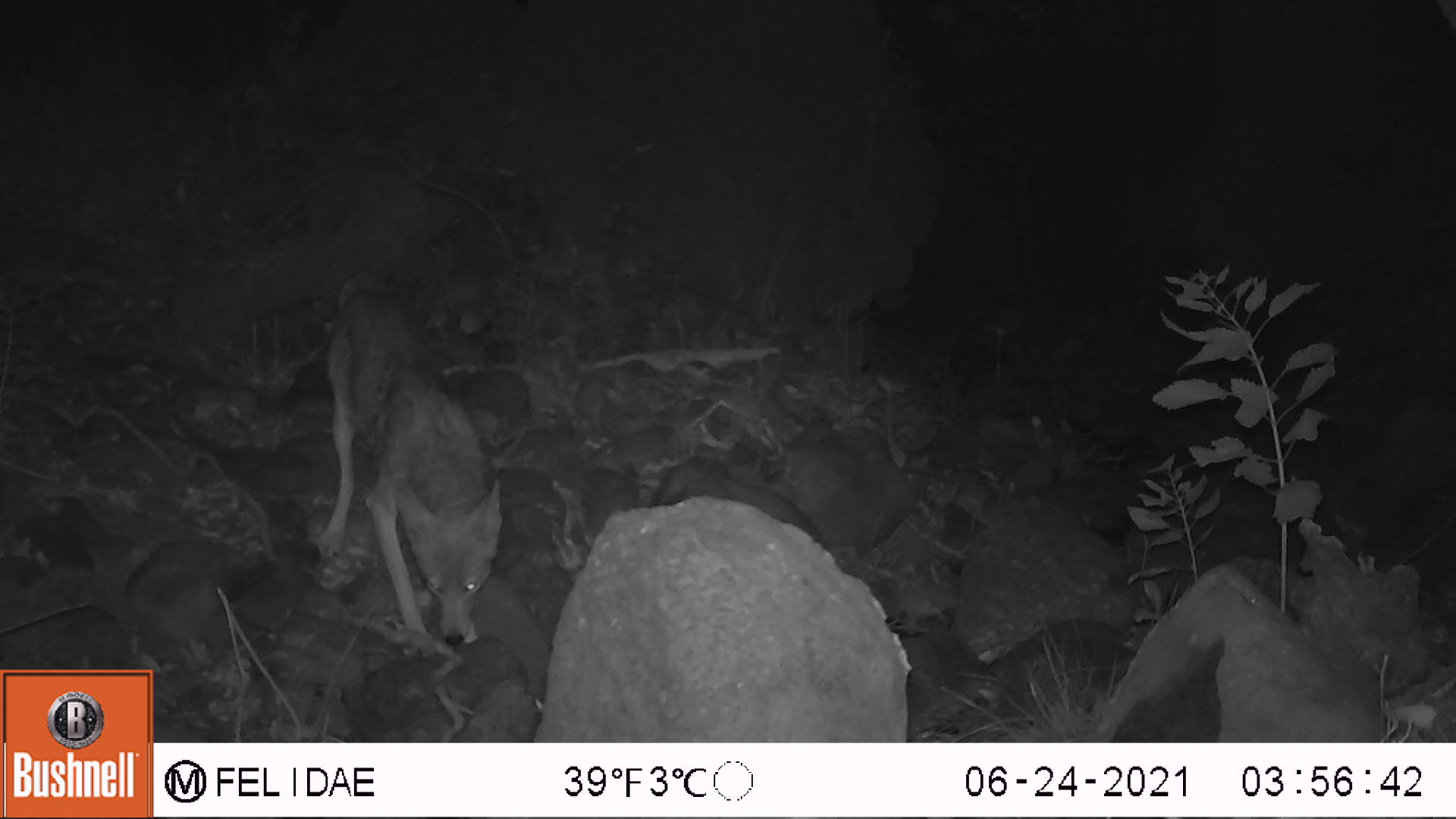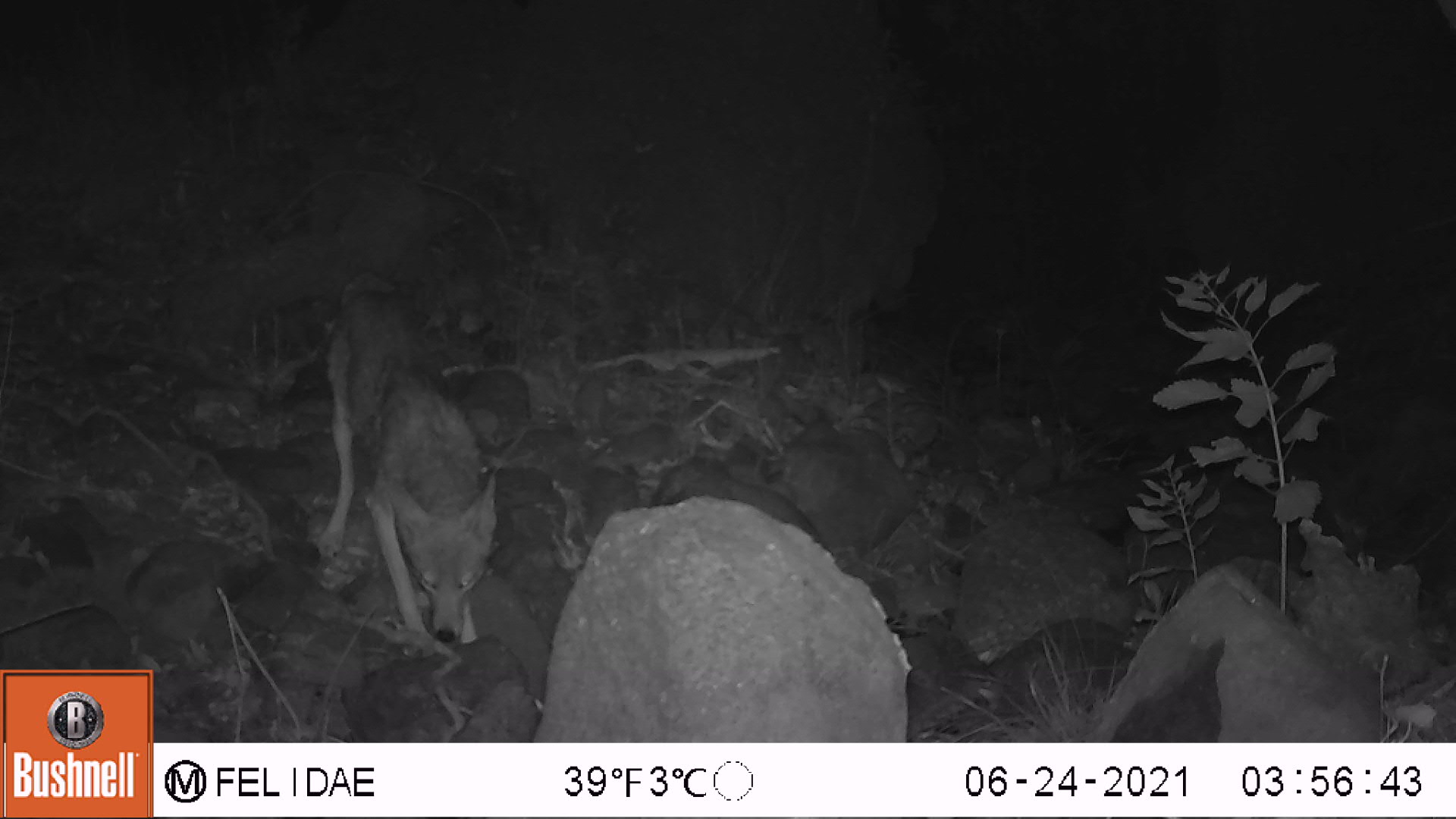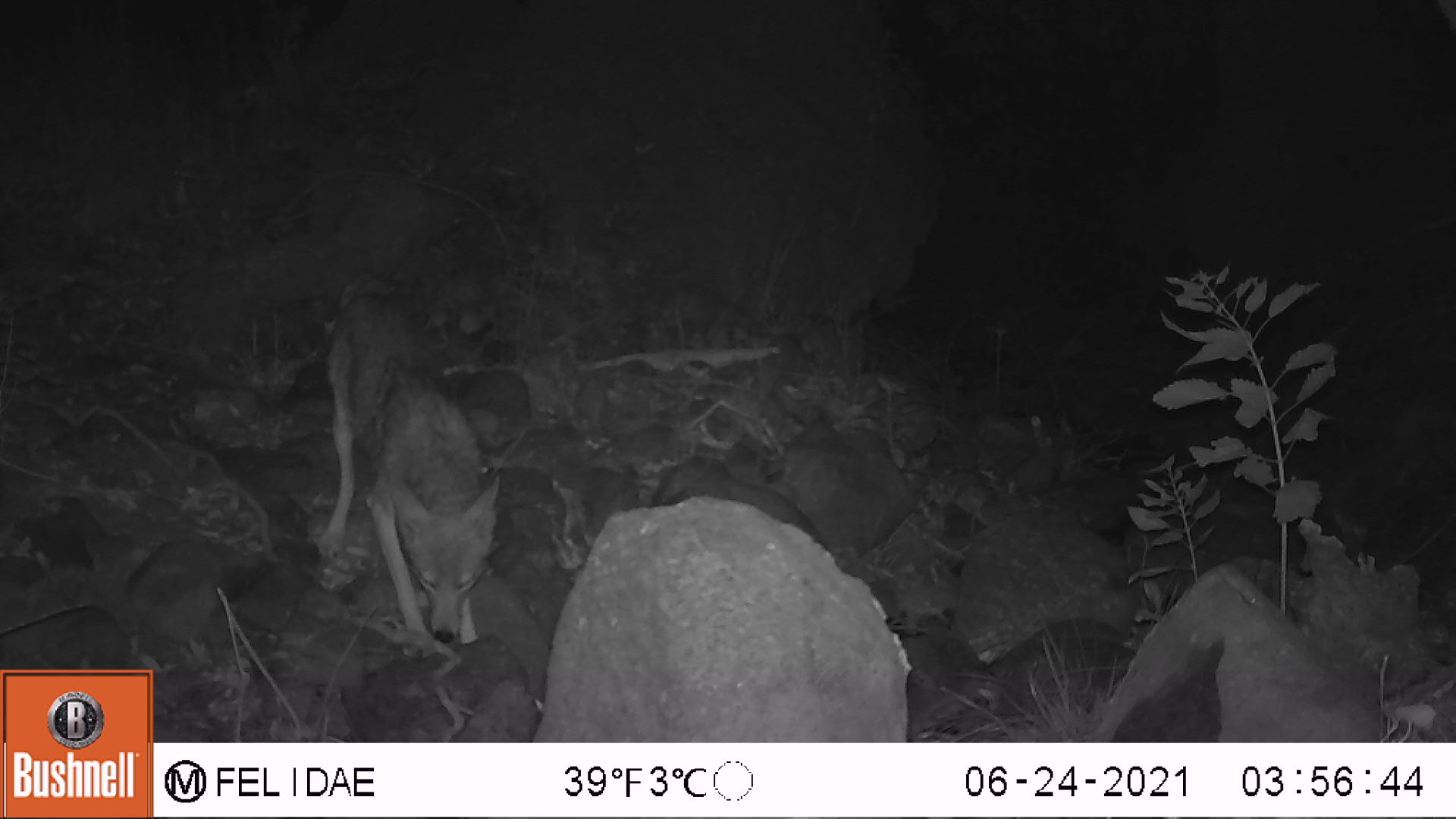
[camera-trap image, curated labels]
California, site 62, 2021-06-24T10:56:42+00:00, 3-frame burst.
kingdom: Animalia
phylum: Chordata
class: Mammalia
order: Carnivora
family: Canidae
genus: Canis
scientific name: Canis latrans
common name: coyote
Coyote (Canis latrans).